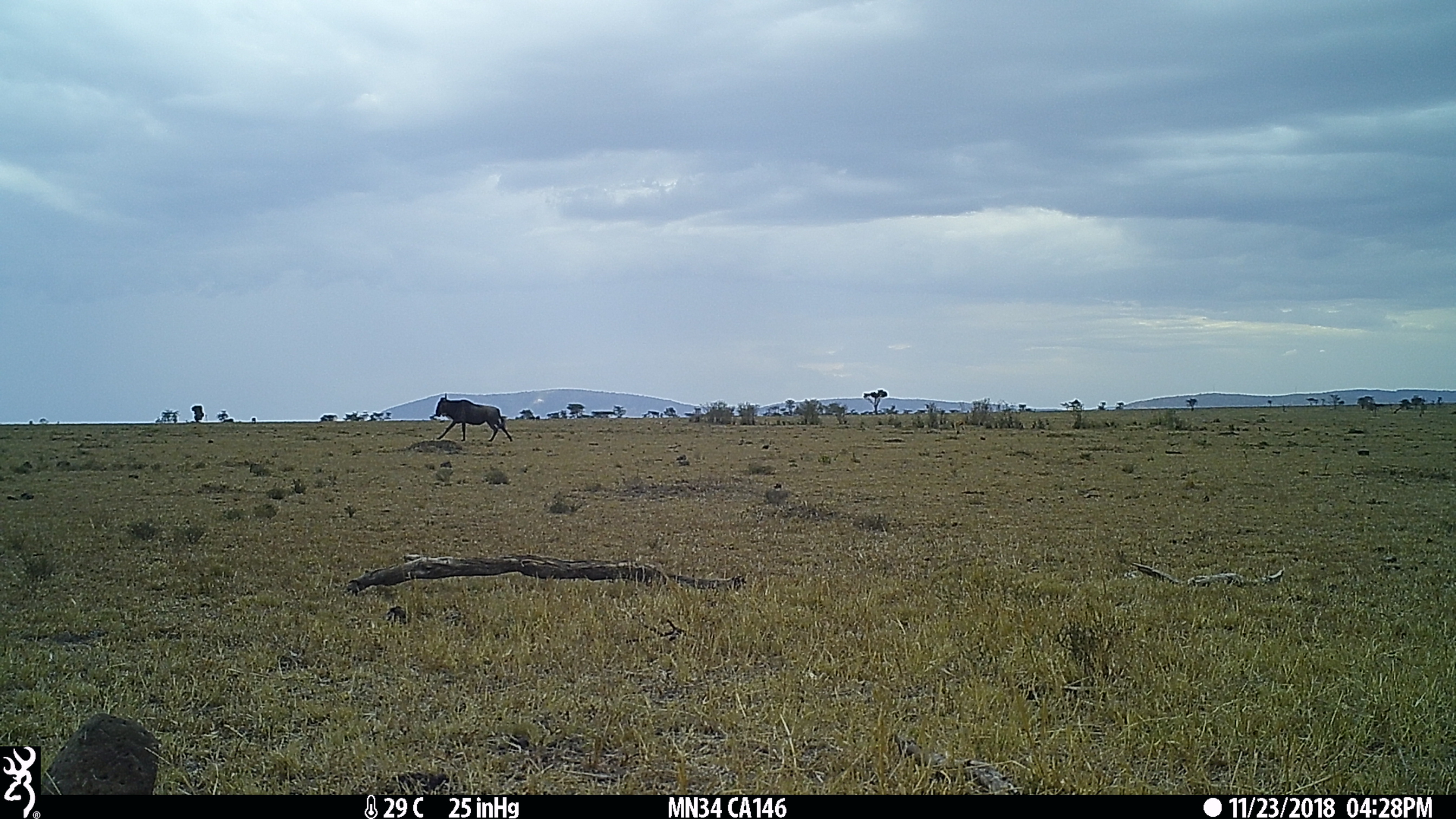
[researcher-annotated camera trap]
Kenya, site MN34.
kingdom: Animalia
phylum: Chordata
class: Mammalia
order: Artiodactyla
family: Bovidae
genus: Connochaetes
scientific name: Connochaetes taurinus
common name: blue wildebeest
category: wildebeest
Wildebeest (blue wildebeest) (Connochaetes taurinus).